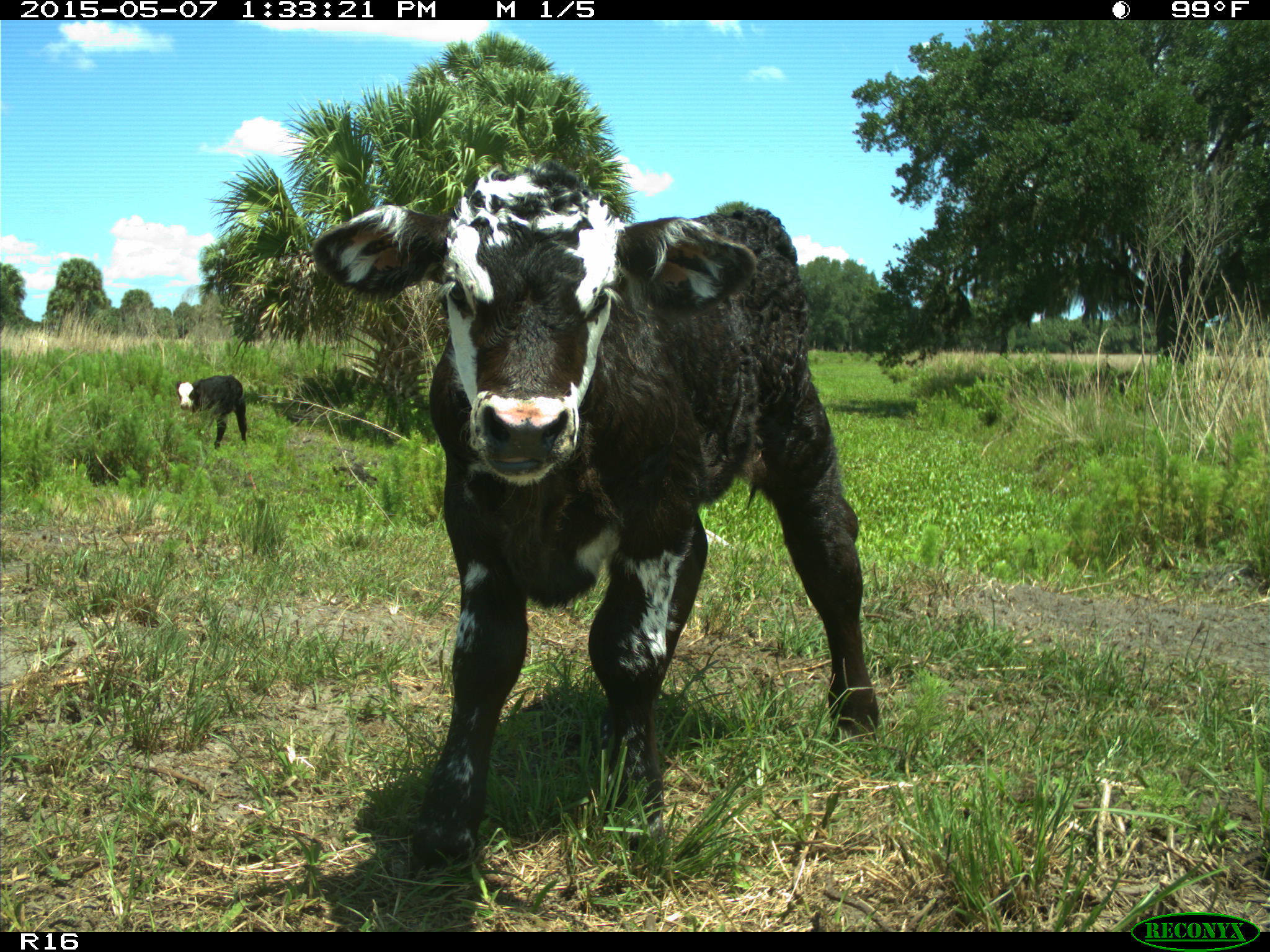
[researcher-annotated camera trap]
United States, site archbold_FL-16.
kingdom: Animalia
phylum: Chordata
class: Mammalia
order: Artiodactyla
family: Bovidae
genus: Bos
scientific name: Bos taurus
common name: domestic cow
Bos taurus (domestic cow).